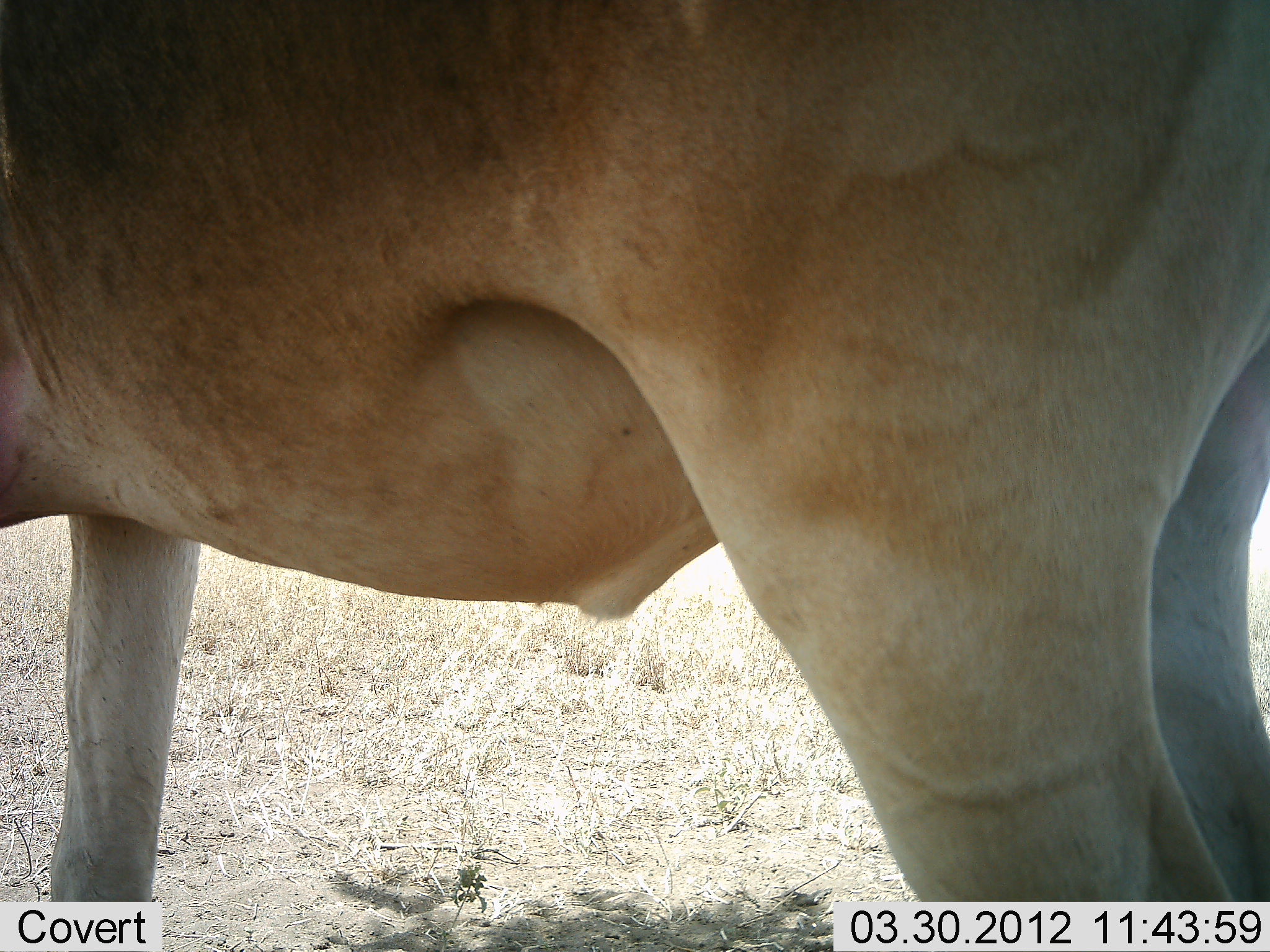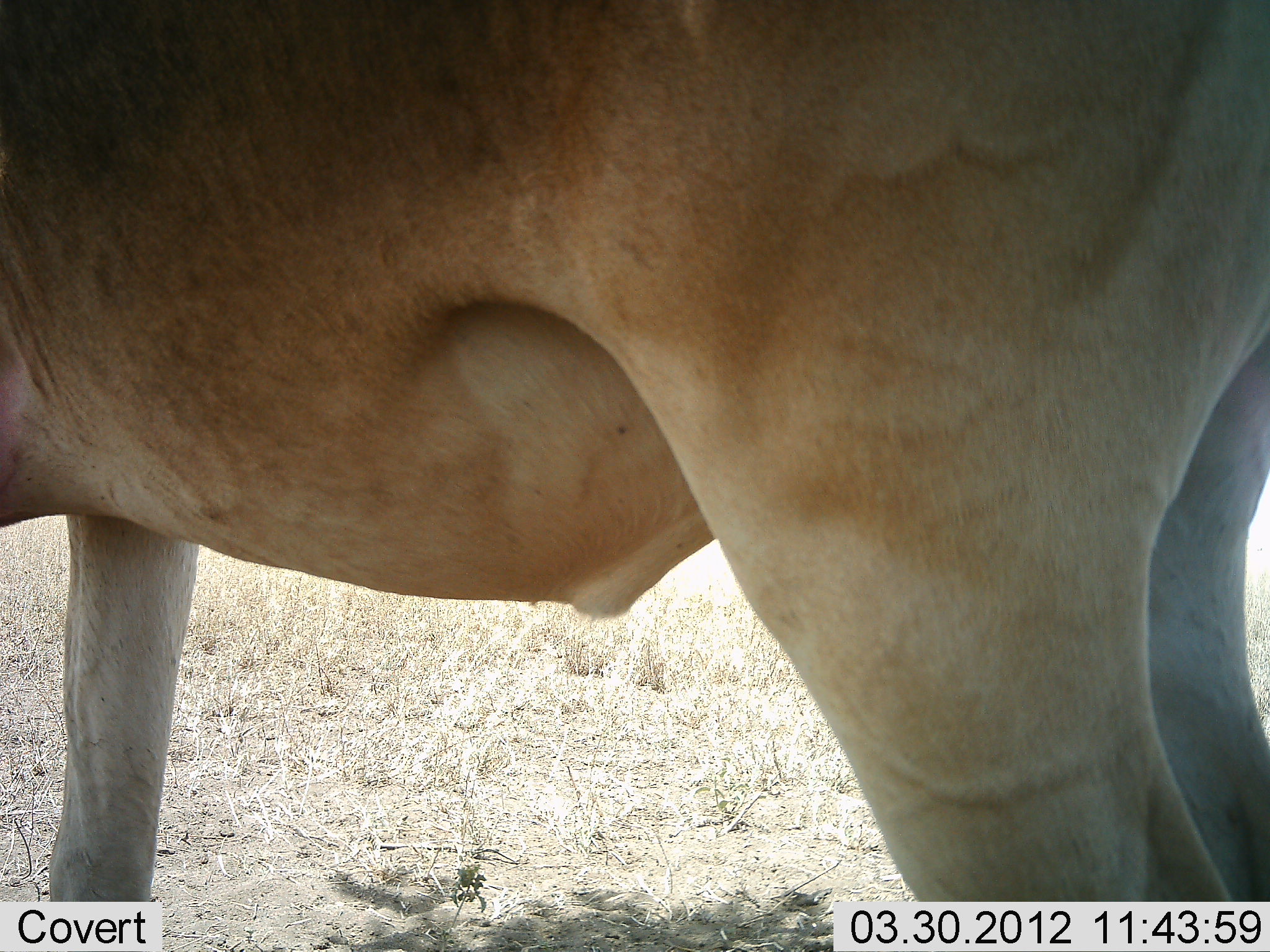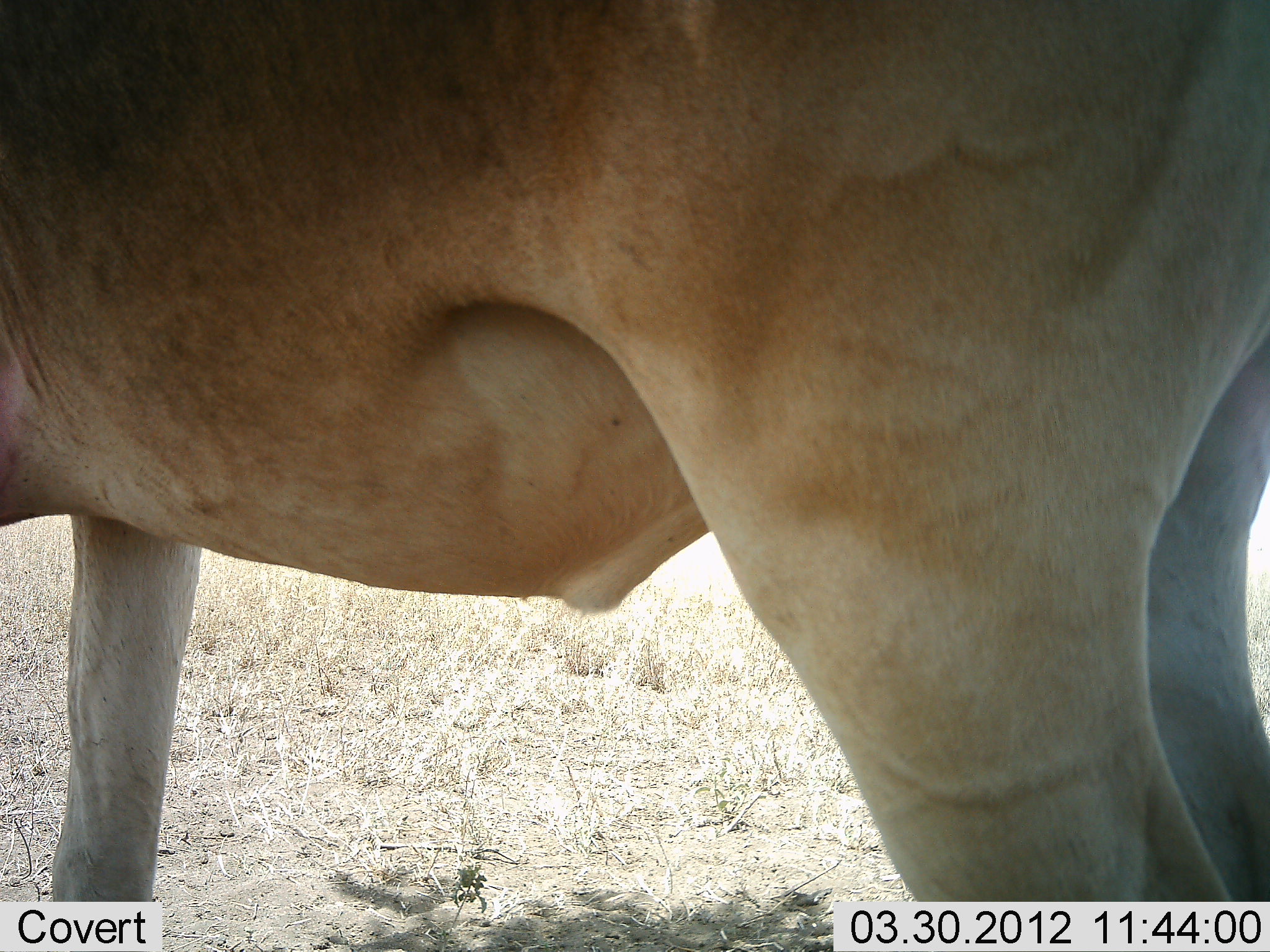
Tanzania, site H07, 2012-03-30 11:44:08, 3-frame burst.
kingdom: Animalia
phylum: Chordata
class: Mammalia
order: Artiodactyla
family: Bovidae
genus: Alcelaphus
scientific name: Alcelaphus buselaphus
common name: hartebeest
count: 1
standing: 100%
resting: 0%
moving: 0%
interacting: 0%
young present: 0%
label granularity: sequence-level